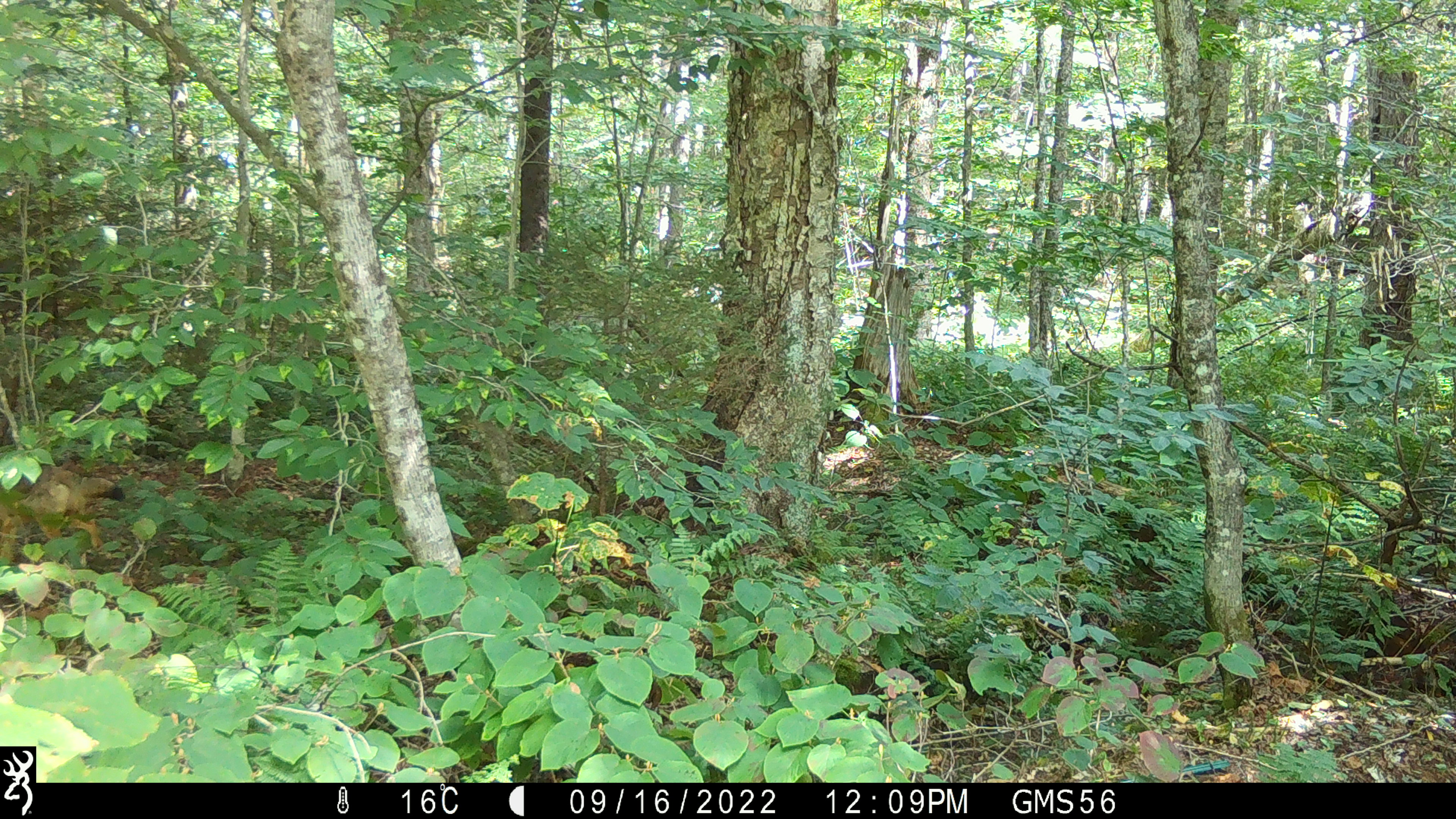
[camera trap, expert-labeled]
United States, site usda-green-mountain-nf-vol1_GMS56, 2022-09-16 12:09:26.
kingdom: Animalia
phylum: Chordata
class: Mammalia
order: Carnivora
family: Canidae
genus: Canis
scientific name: Canis latrans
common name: coyote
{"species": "coyote (Canis latrans)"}